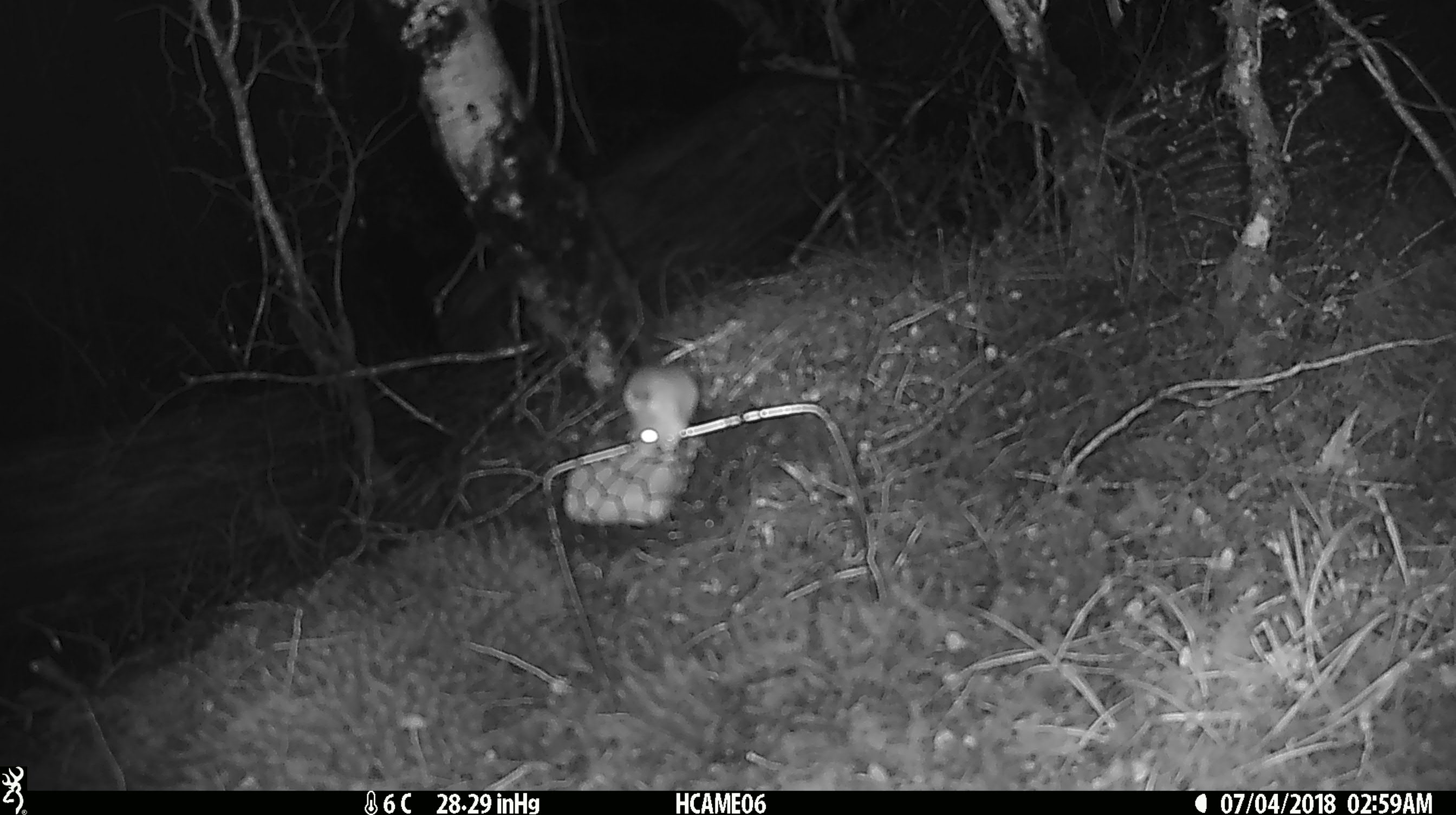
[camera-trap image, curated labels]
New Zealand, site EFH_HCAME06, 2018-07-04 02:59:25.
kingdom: Animalia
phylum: Chordata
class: Mammalia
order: Rodentia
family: Muridae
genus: Mus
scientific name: Mus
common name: mouse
Mouse (Mus).